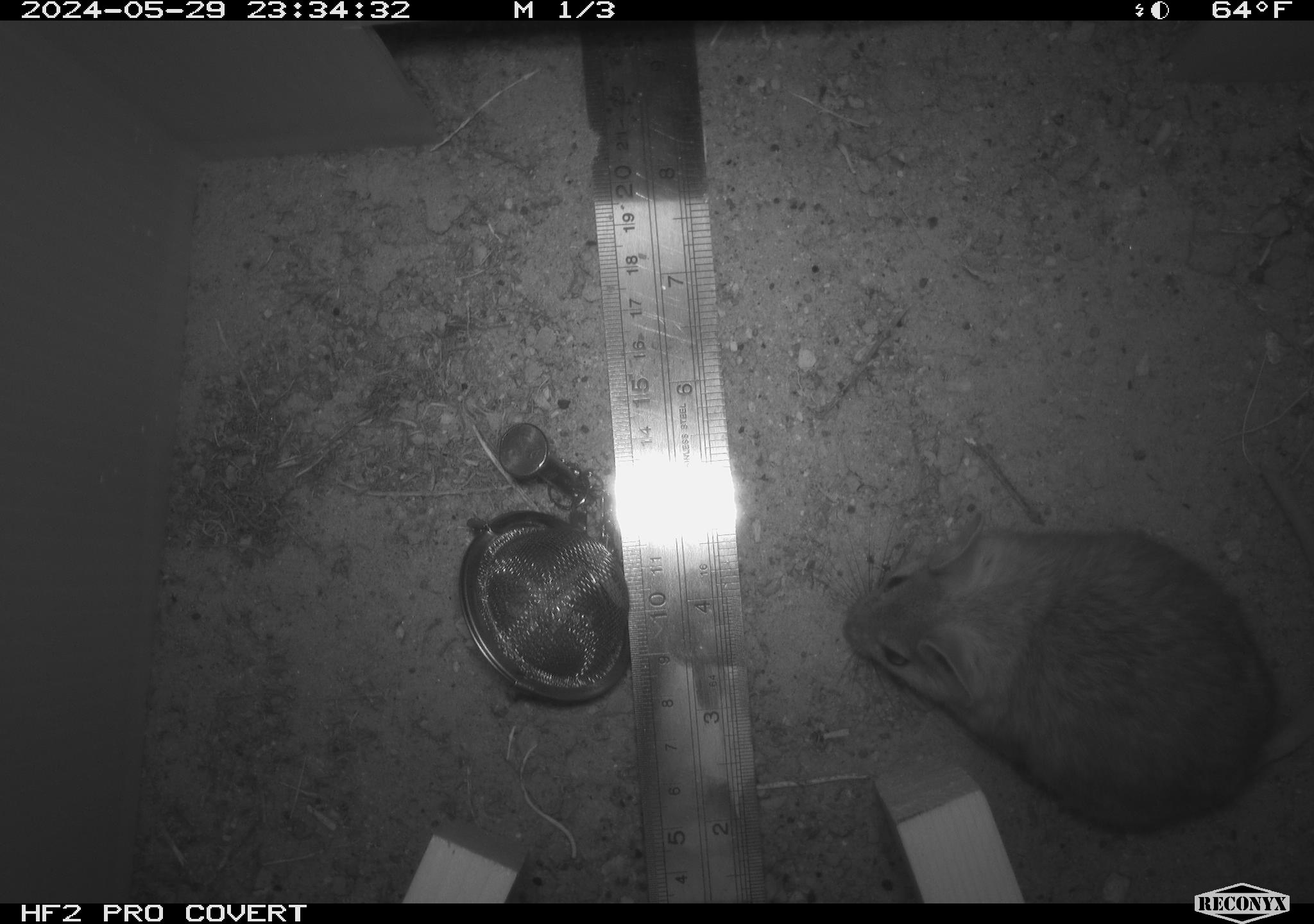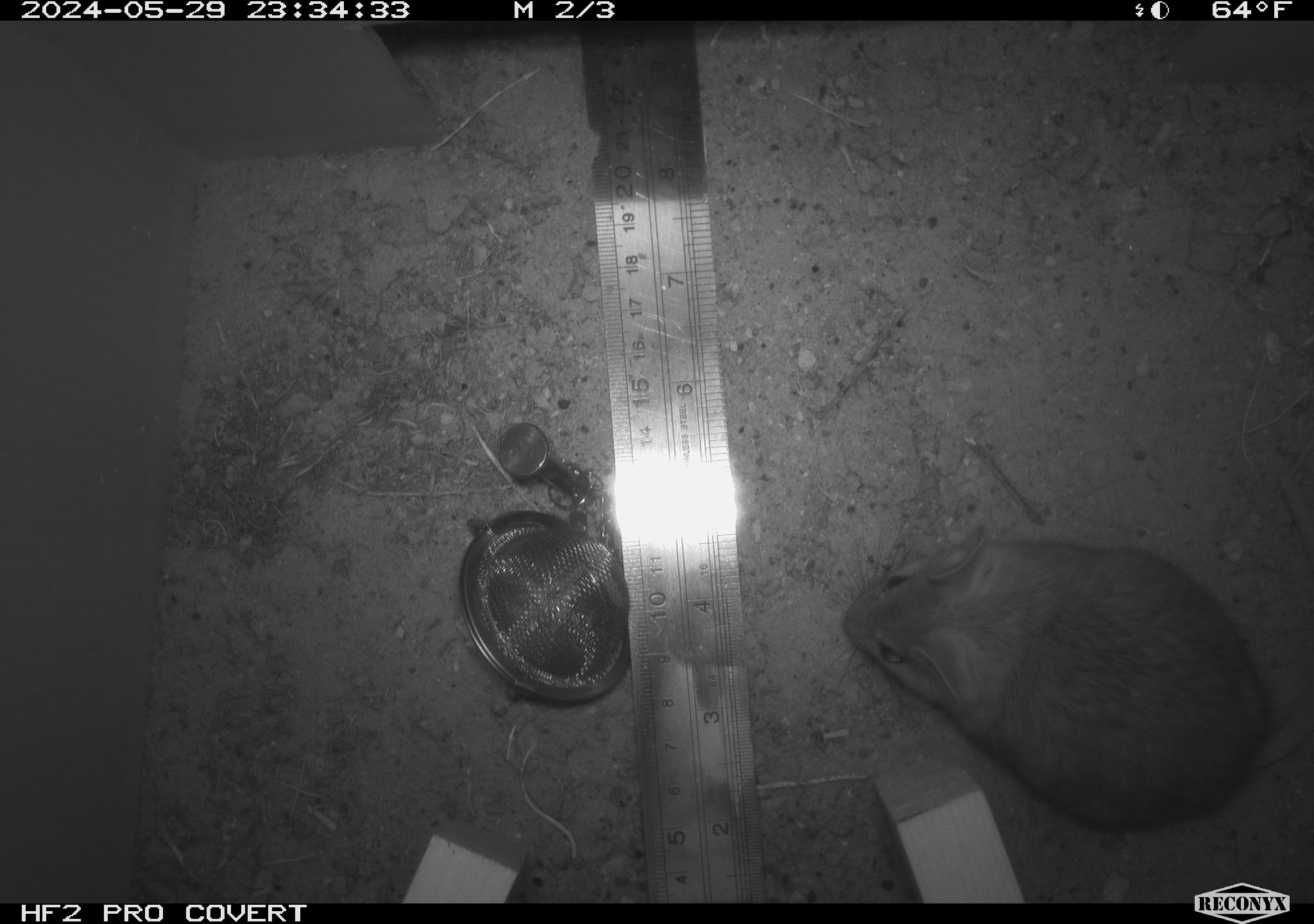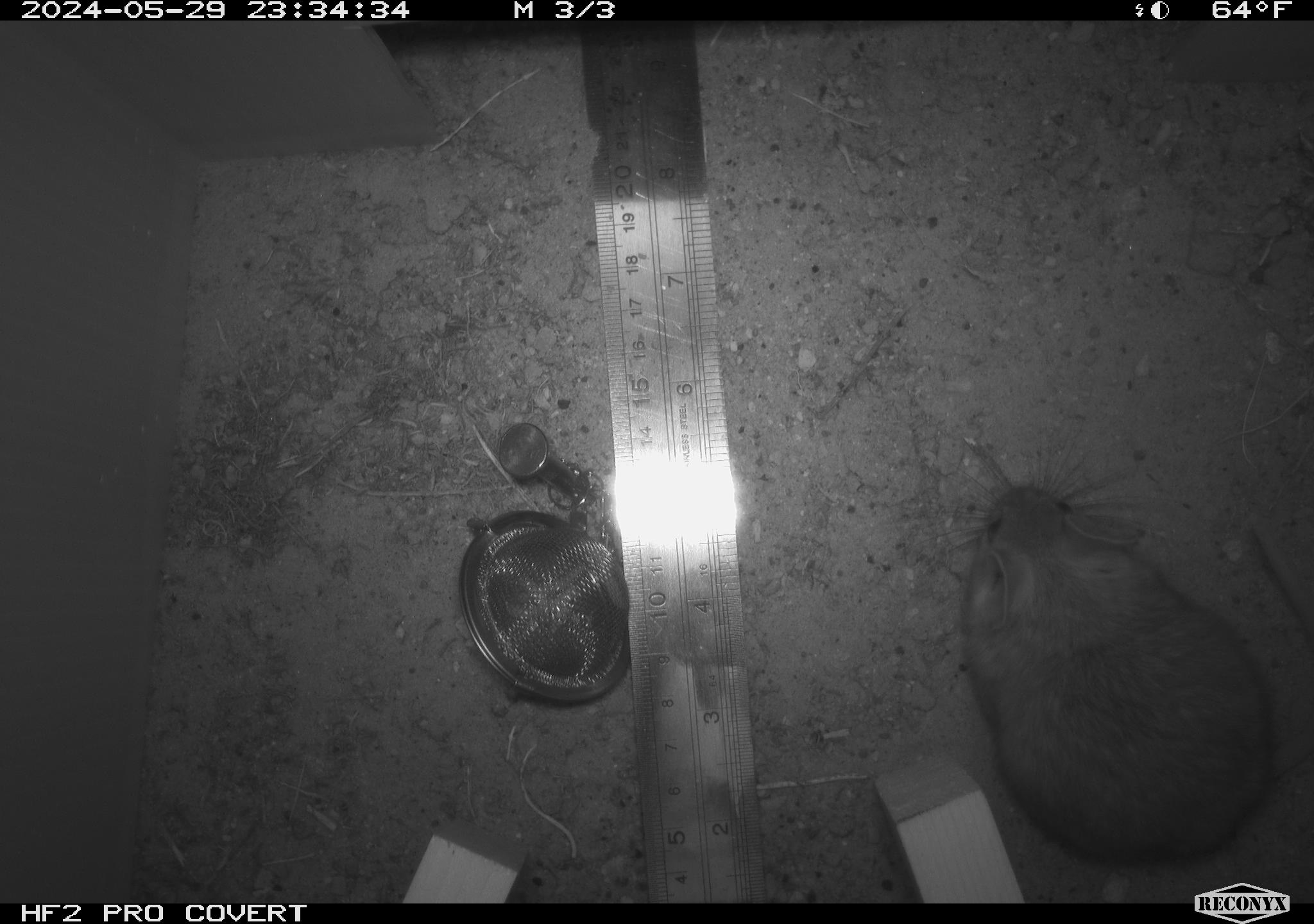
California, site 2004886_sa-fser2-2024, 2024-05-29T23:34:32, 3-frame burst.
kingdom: Animalia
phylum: Chordata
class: Mammalia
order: Rodentia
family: Cricetidae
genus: Neotoma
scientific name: Neotoma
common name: pack rat or woodrat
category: neotoma species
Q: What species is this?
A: Neotoma species (pack rat or woodrat) (Neotoma).